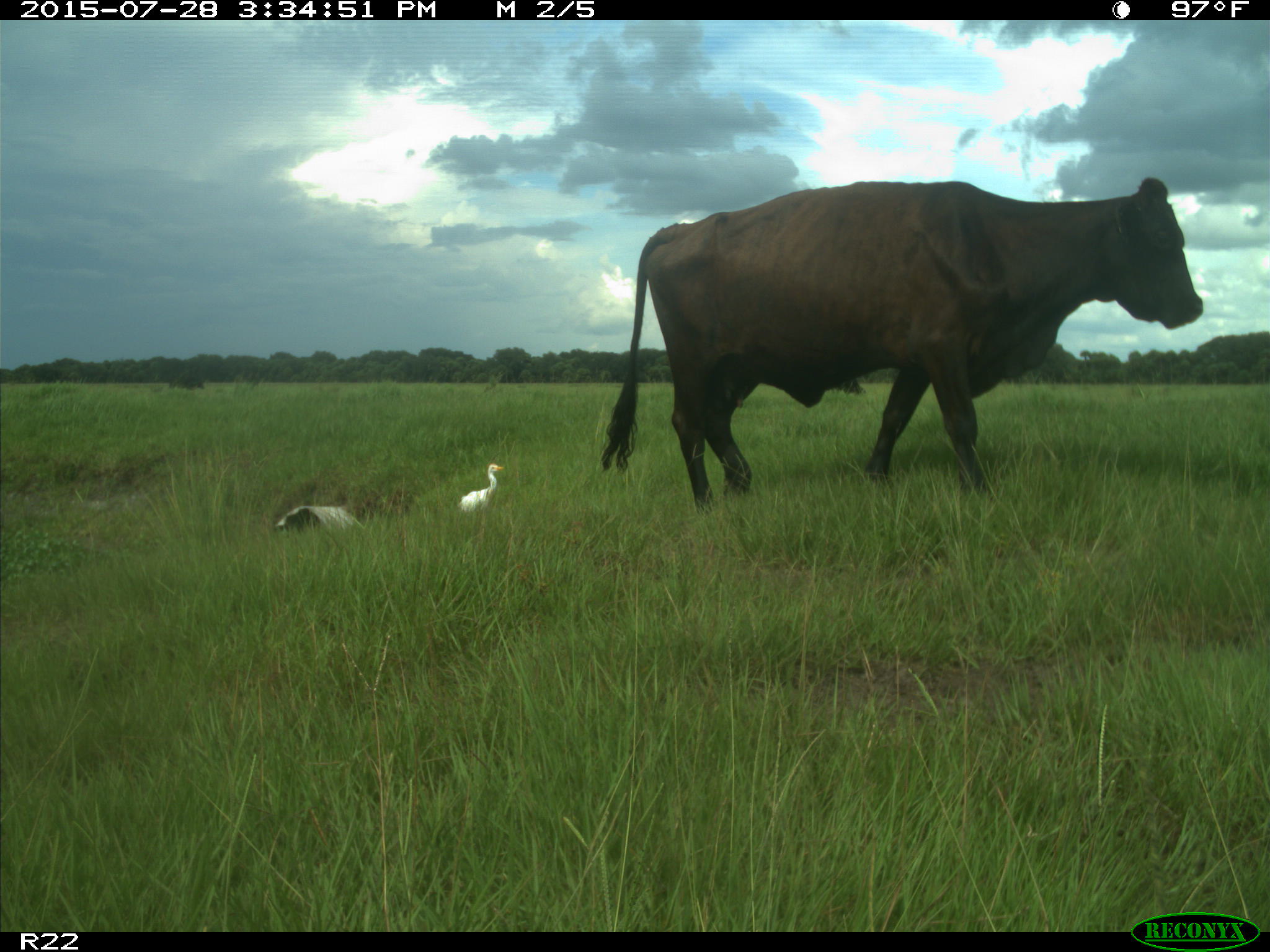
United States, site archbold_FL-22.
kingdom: Animalia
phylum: Chordata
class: Mammalia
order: Artiodactyla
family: Bovidae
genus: Bos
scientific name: Bos taurus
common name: domestic cow